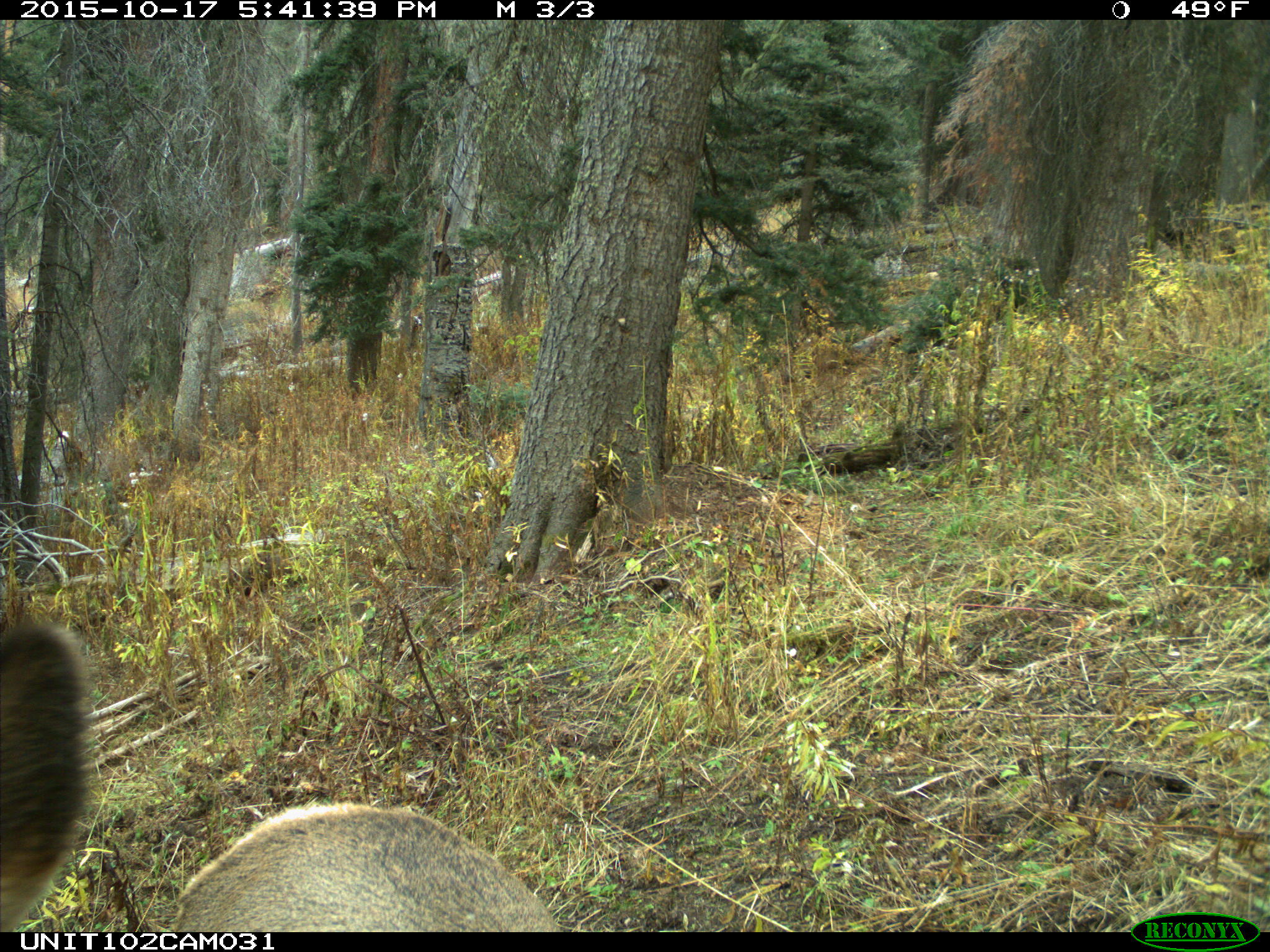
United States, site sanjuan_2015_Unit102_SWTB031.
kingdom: Animalia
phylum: Chordata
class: Mammalia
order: Artiodactyla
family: Cervidae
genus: Cervus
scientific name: Cervus elaphus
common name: red deer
Cervus elaphus (red deer).